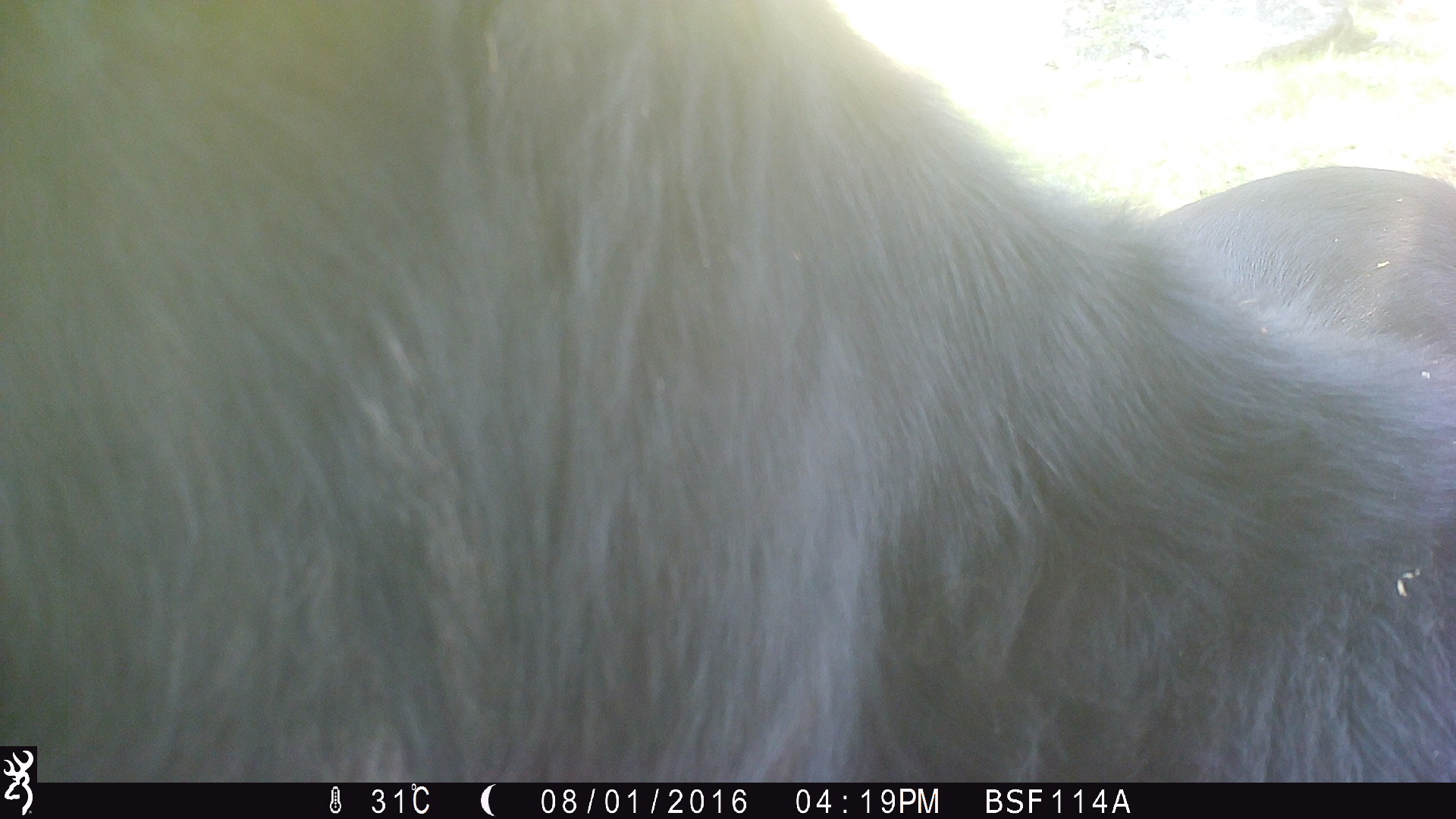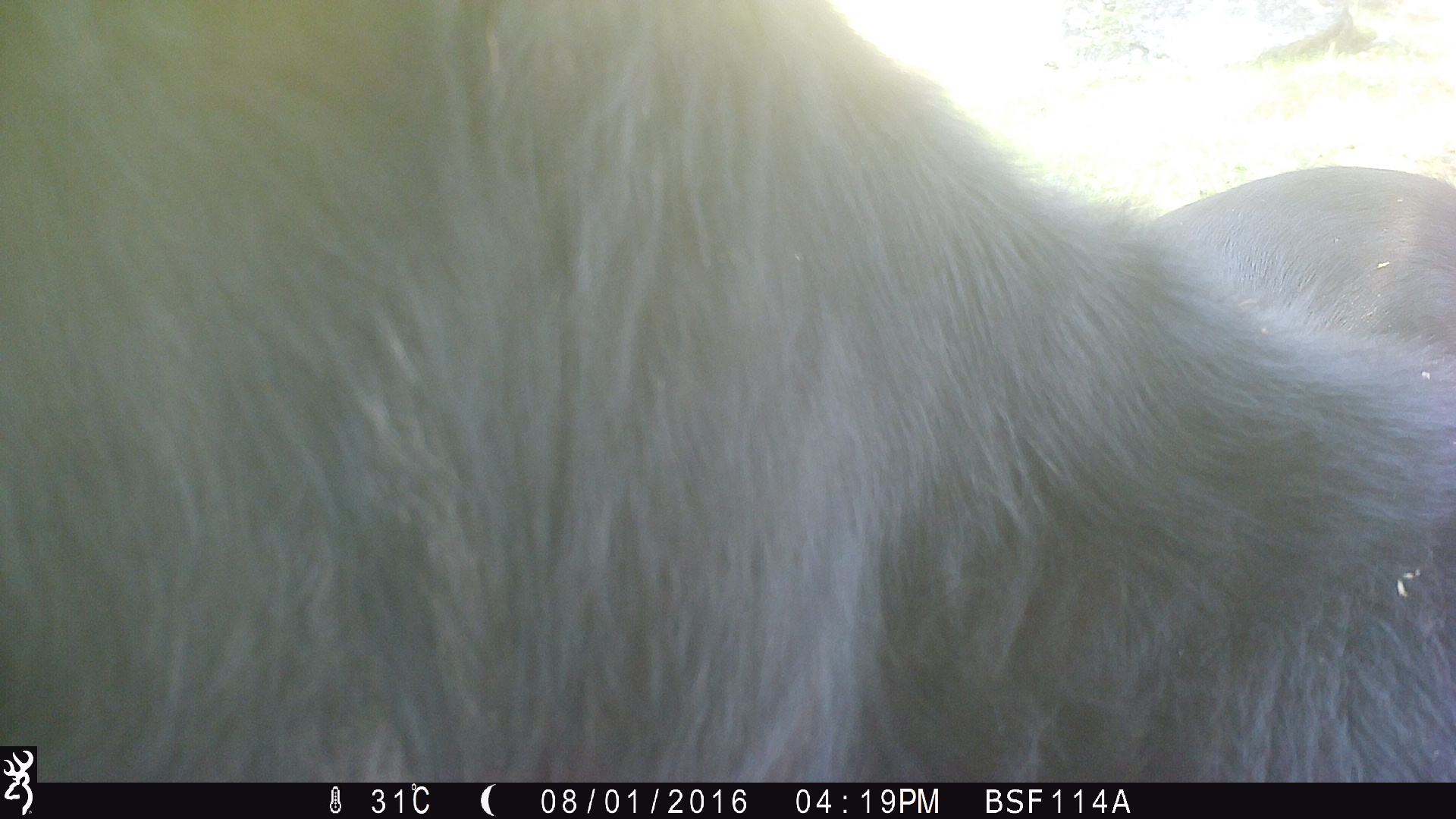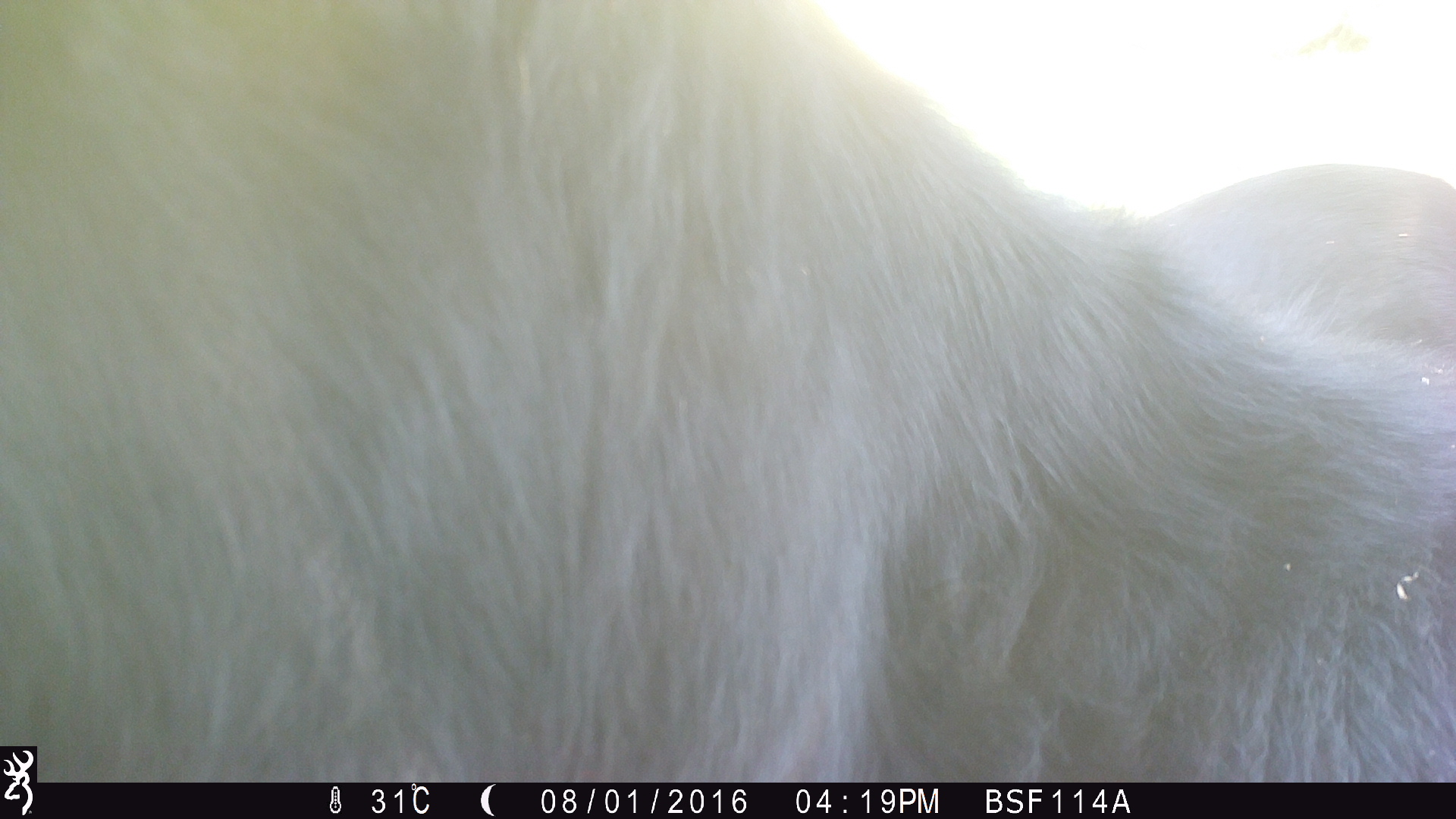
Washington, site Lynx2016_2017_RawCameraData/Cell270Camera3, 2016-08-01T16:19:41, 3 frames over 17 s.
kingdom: Animalia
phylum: Chordata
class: Mammalia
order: Artiodactyla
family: Bovidae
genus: Bos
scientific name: Bos taurus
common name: domestic cattle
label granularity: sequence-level